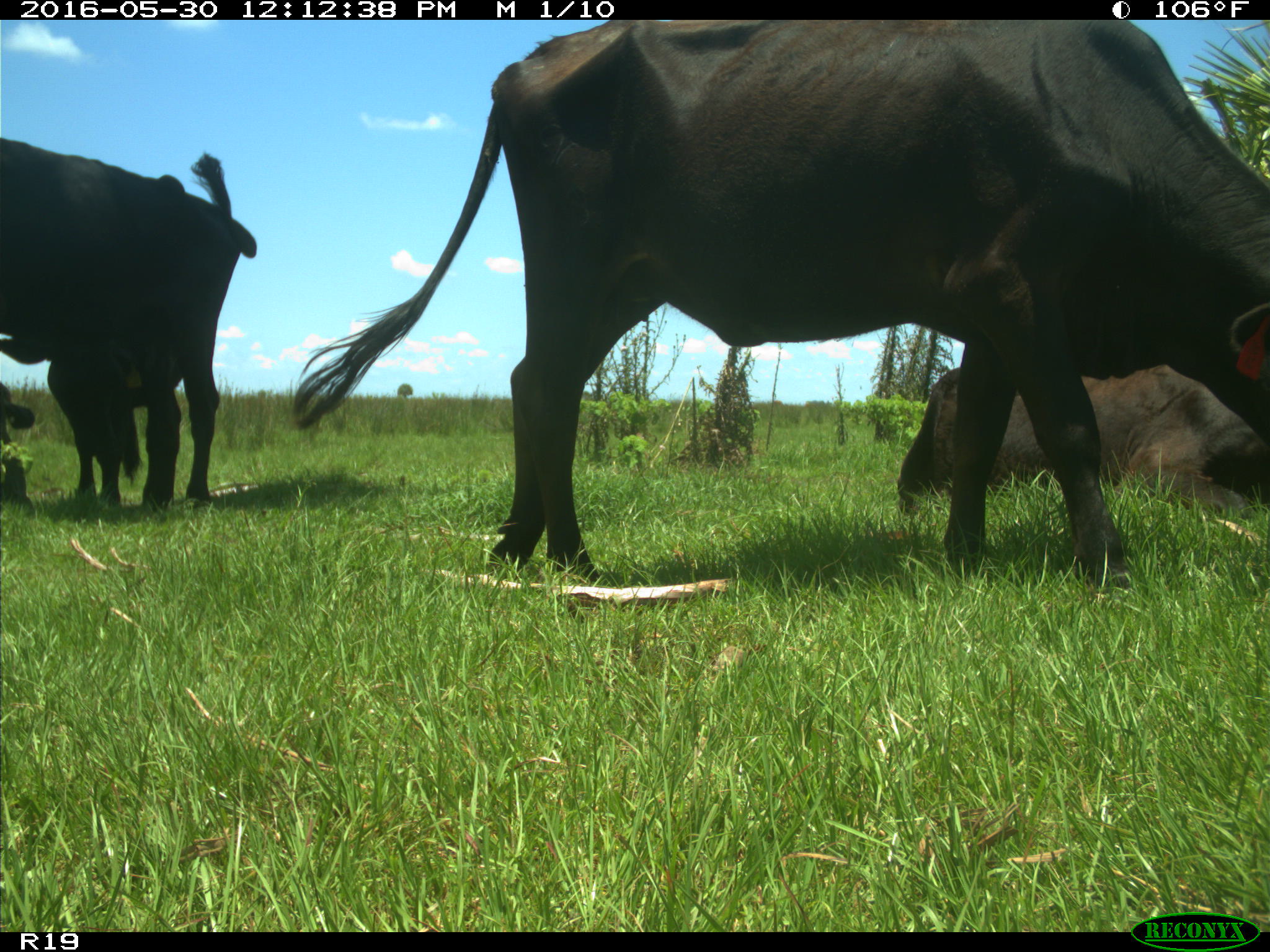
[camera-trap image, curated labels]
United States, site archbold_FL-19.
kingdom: Animalia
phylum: Chordata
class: Mammalia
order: Artiodactyla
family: Bovidae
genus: Bos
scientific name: Bos taurus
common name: domestic cow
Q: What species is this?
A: Bos taurus (domestic cow).